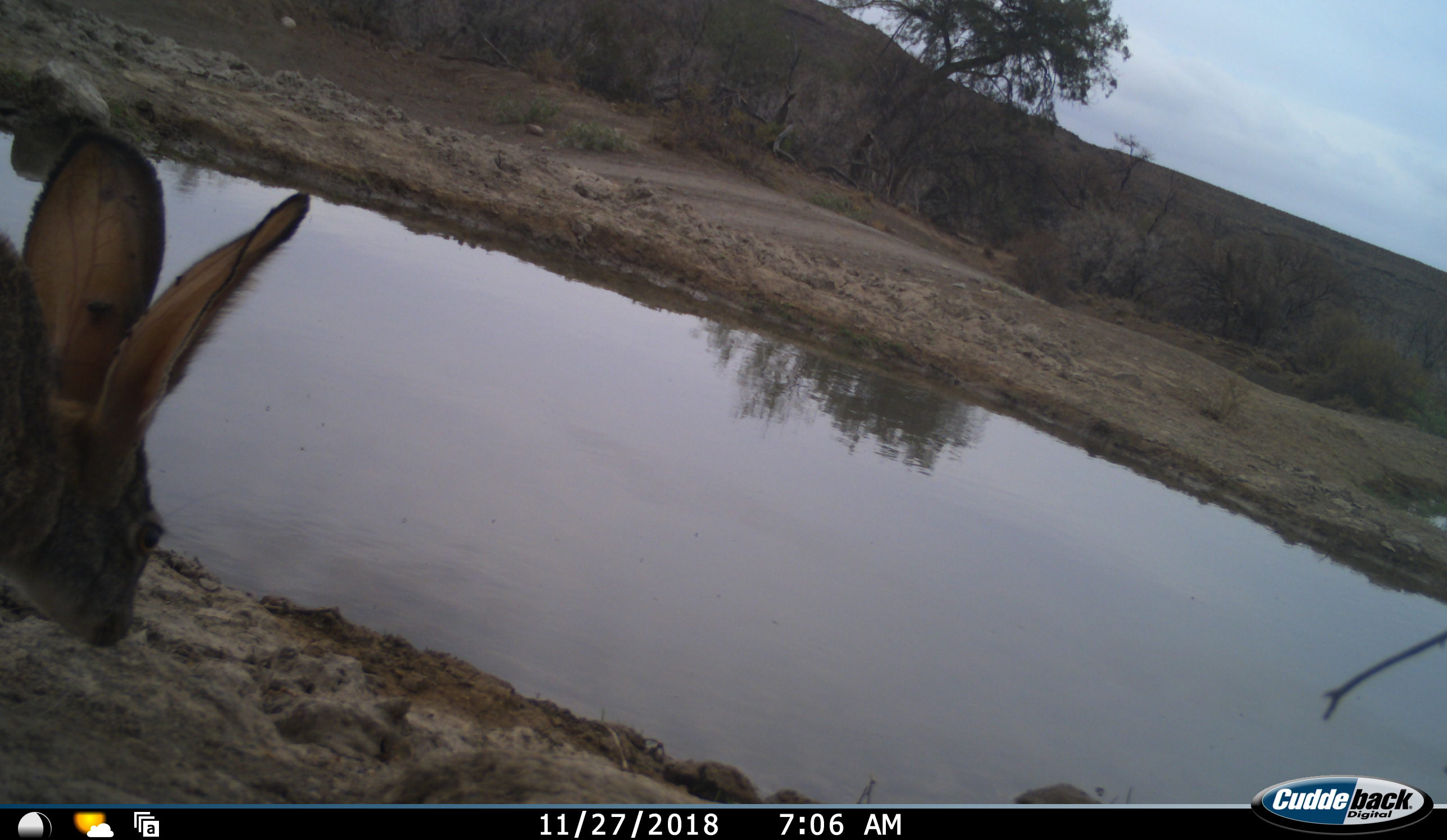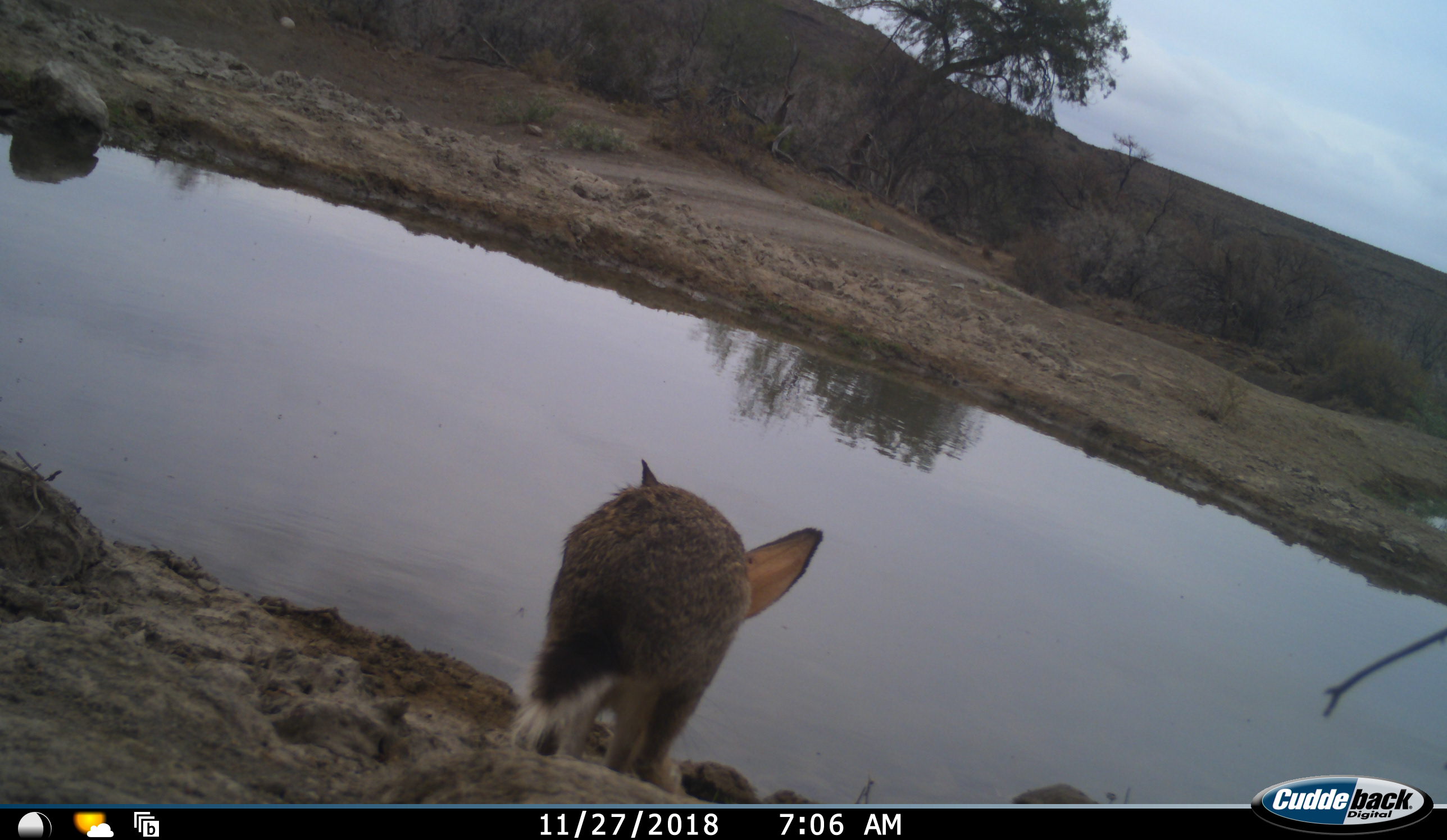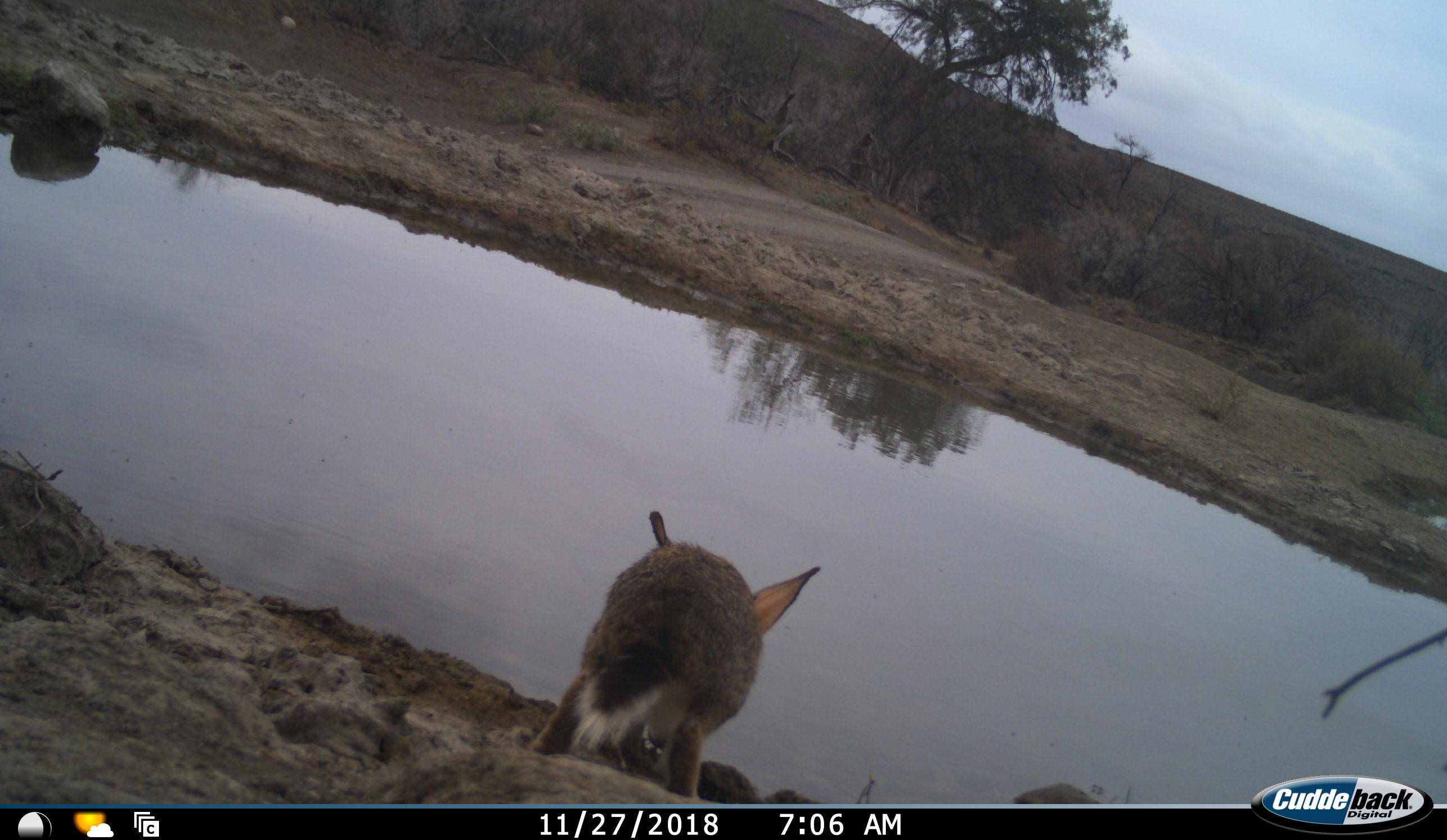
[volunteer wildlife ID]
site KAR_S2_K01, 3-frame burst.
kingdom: Animalia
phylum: Chordata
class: Mammalia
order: Lagomorpha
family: Leporidae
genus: Lepus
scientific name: Lepus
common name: hare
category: hareunknown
Hareunknown (hare) (Lepus), count 1. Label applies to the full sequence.